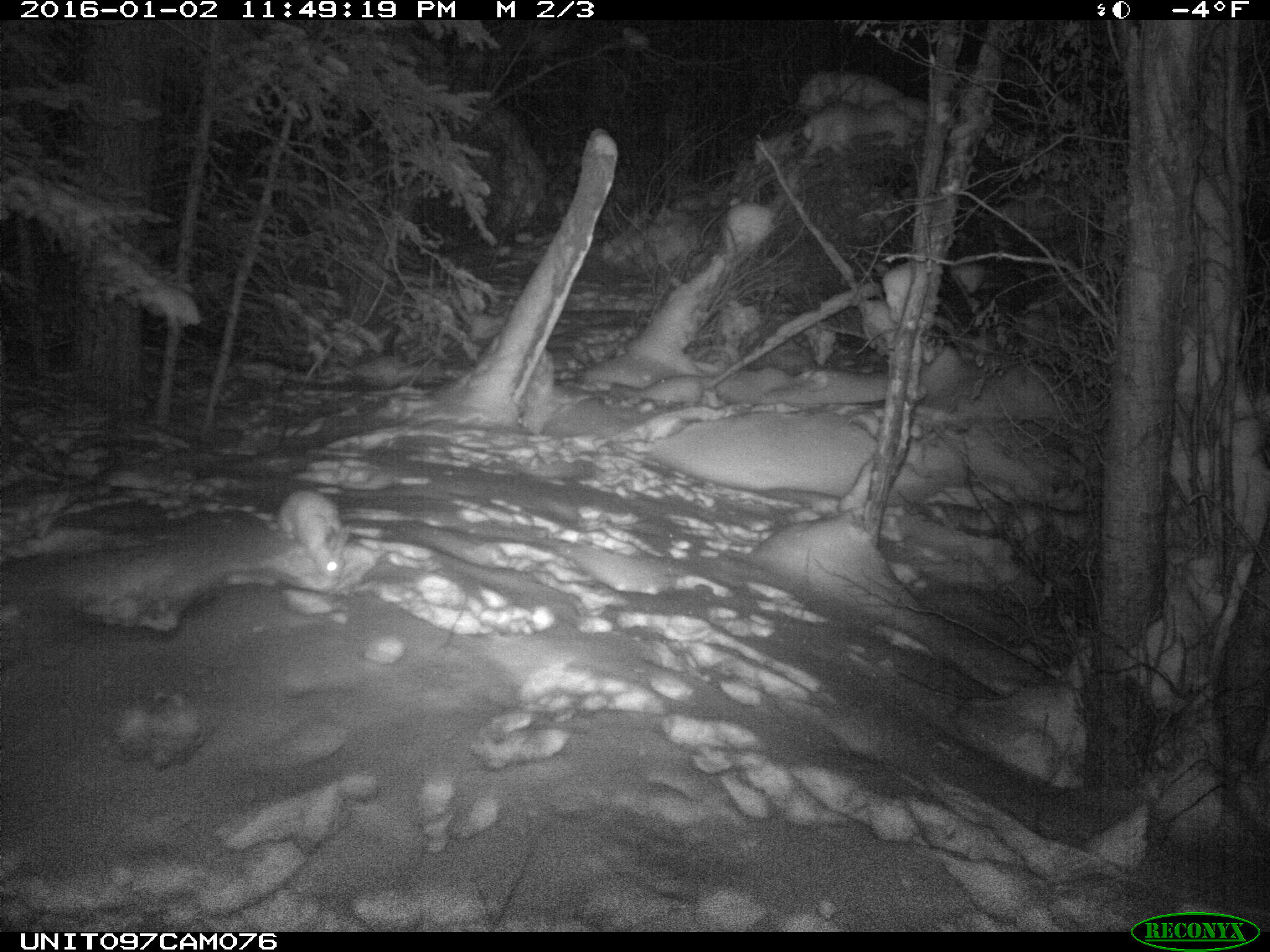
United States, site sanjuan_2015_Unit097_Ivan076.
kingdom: Animalia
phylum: Chordata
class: Mammalia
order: Lagomorpha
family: Leporidae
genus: Lepus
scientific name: Lepus americanus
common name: snowshoe hare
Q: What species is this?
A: Lepus americanus (snowshoe hare).